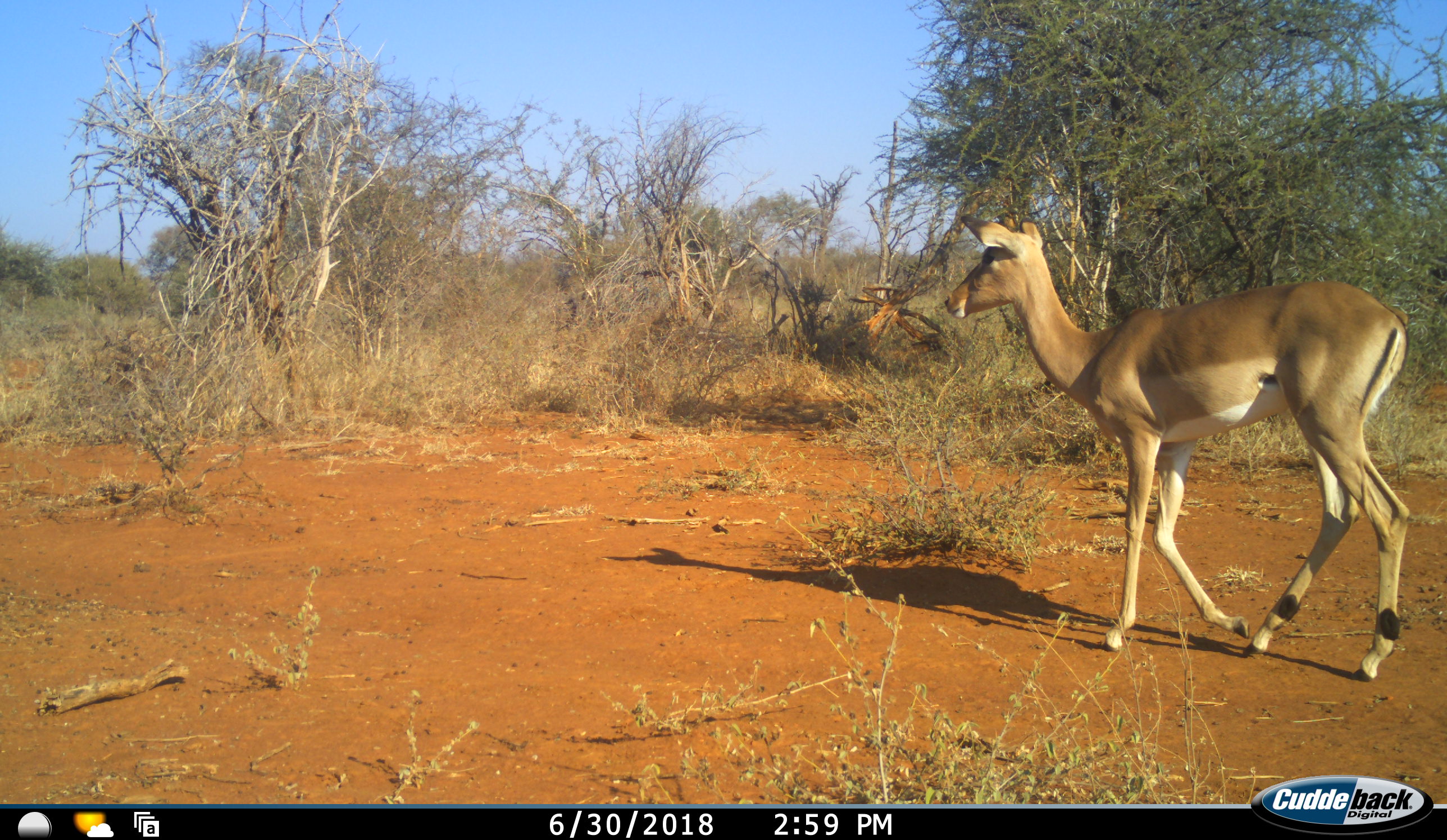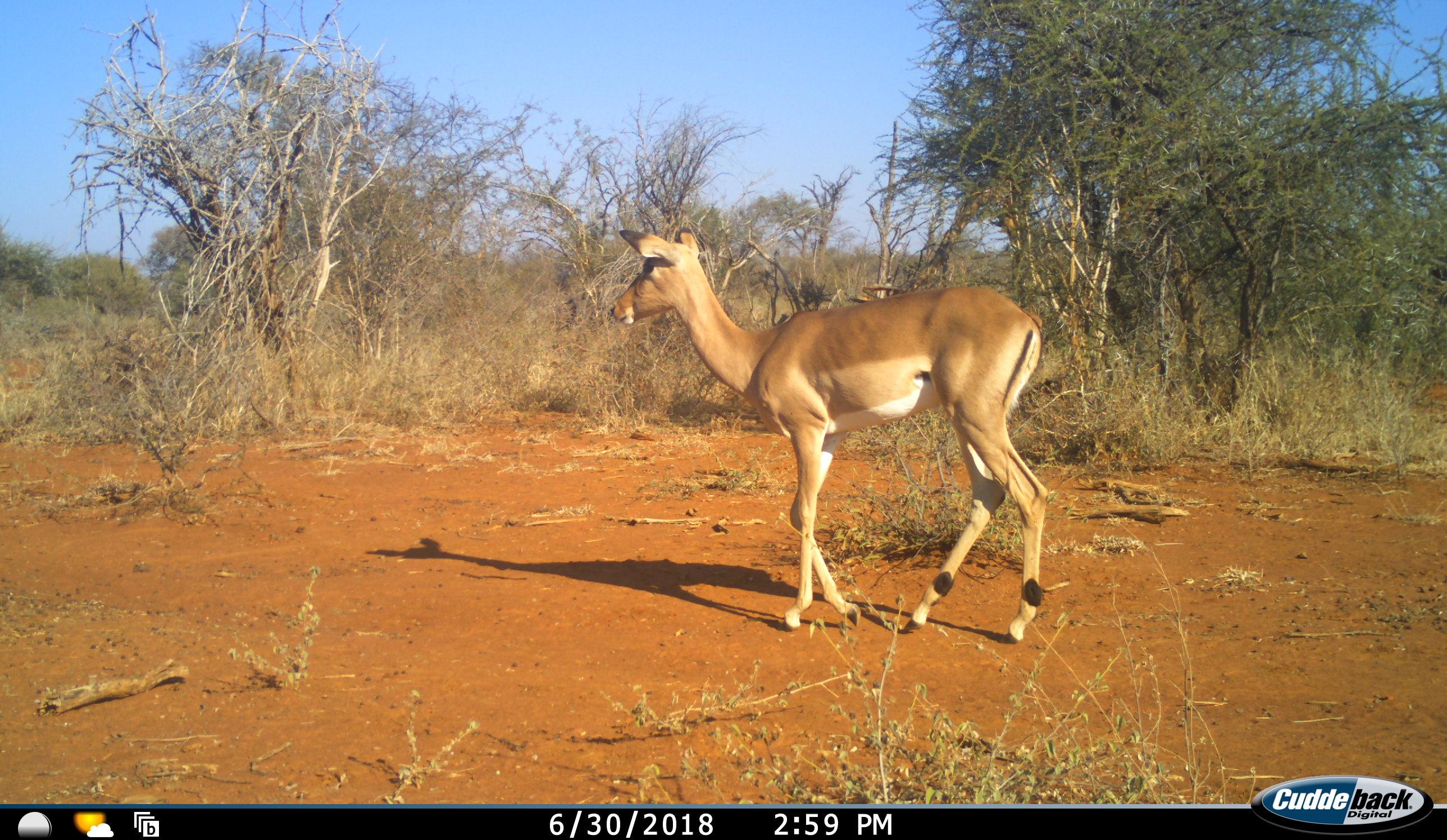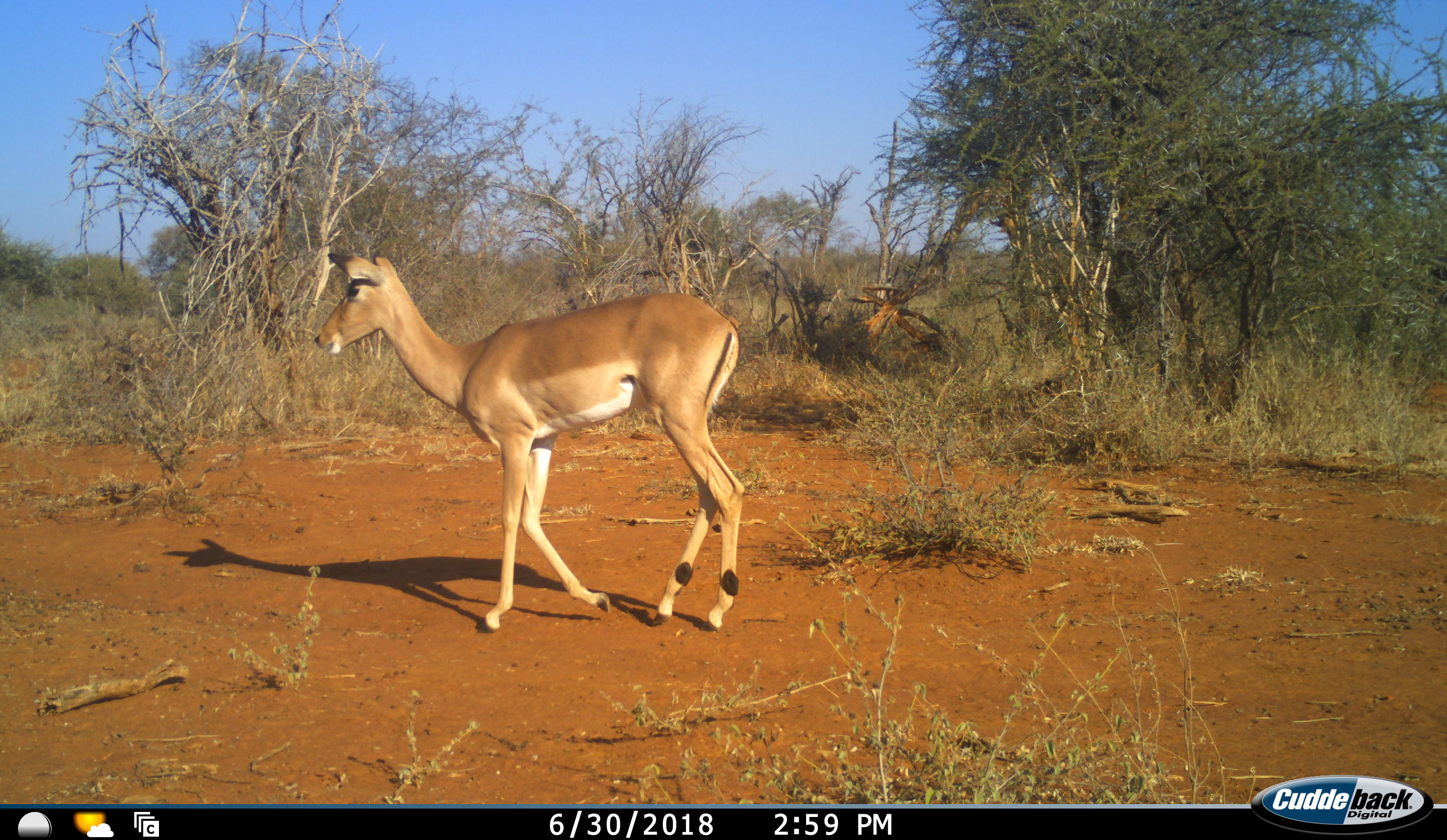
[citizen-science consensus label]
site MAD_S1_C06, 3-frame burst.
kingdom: Animalia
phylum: Chordata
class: Mammalia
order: Artiodactyla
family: Bovidae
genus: Aepyceros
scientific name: Aepyceros melampus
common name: impala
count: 1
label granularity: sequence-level